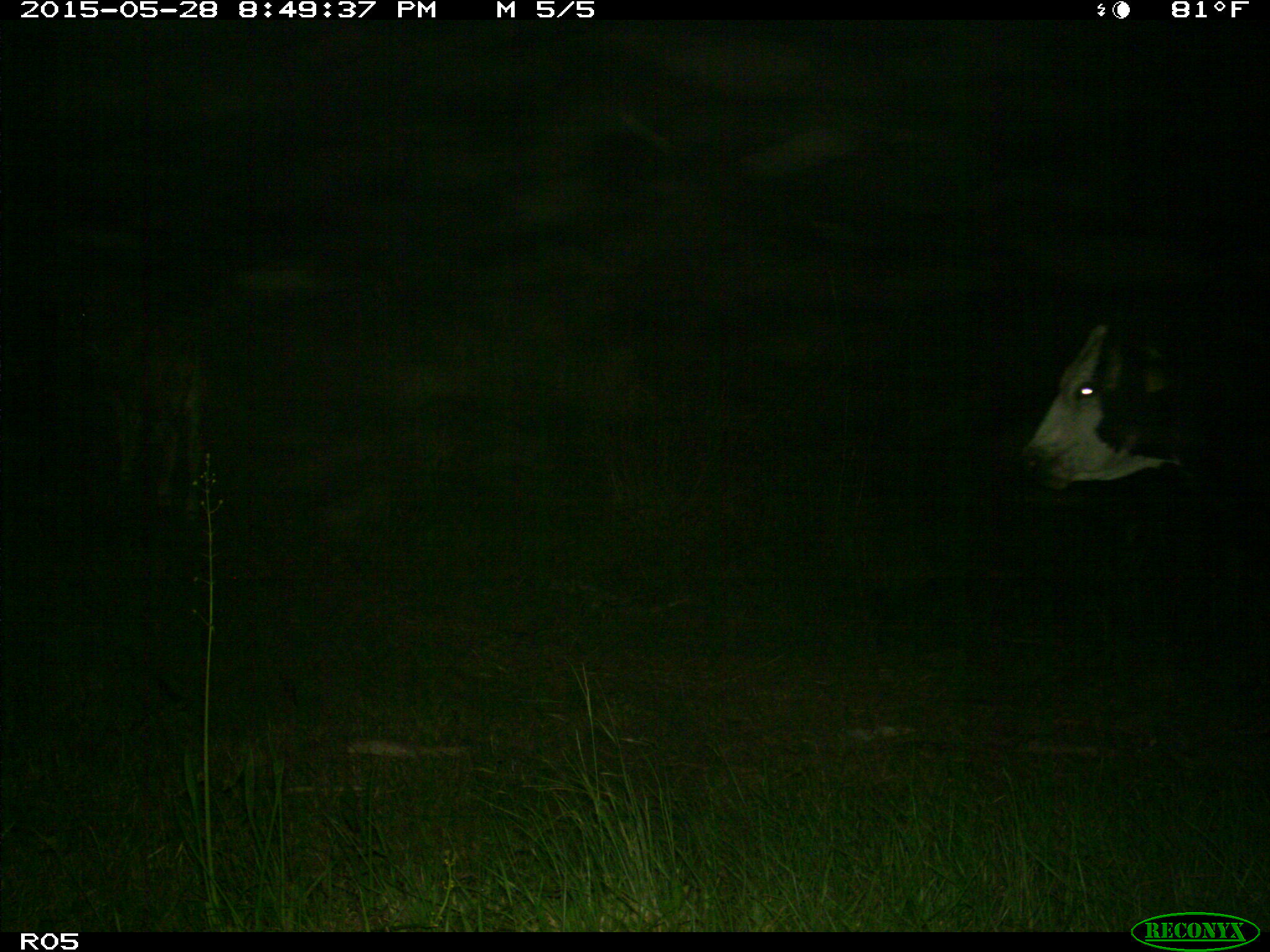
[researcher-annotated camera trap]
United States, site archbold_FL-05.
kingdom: Animalia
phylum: Chordata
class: Mammalia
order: Artiodactyla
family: Bovidae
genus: Bos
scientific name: Bos taurus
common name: domestic cow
Bos taurus (domestic cow).